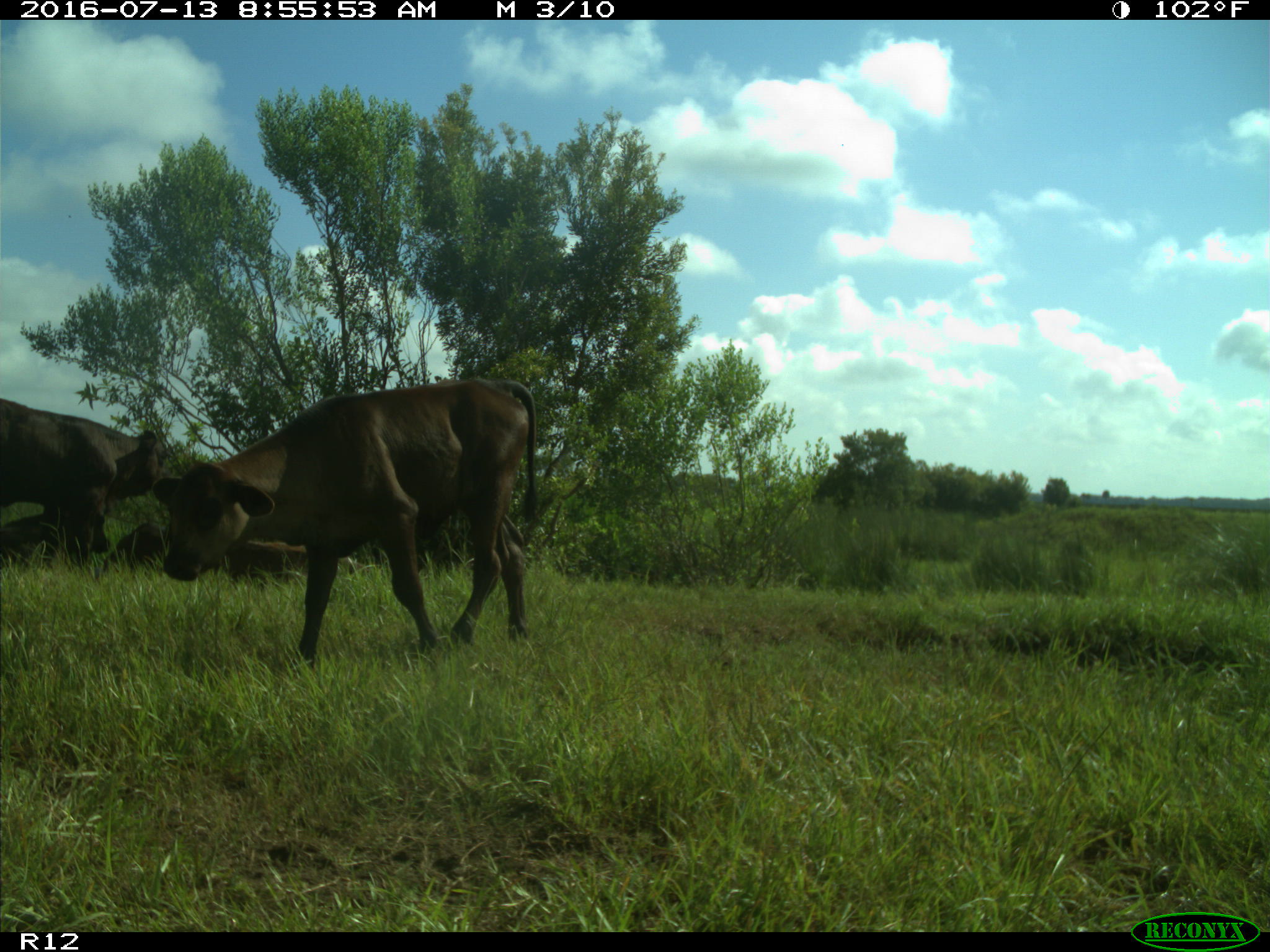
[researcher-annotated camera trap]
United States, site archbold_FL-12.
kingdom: Animalia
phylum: Chordata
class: Mammalia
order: Artiodactyla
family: Bovidae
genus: Bos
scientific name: Bos taurus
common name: domestic cow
Bos taurus (domestic cow).